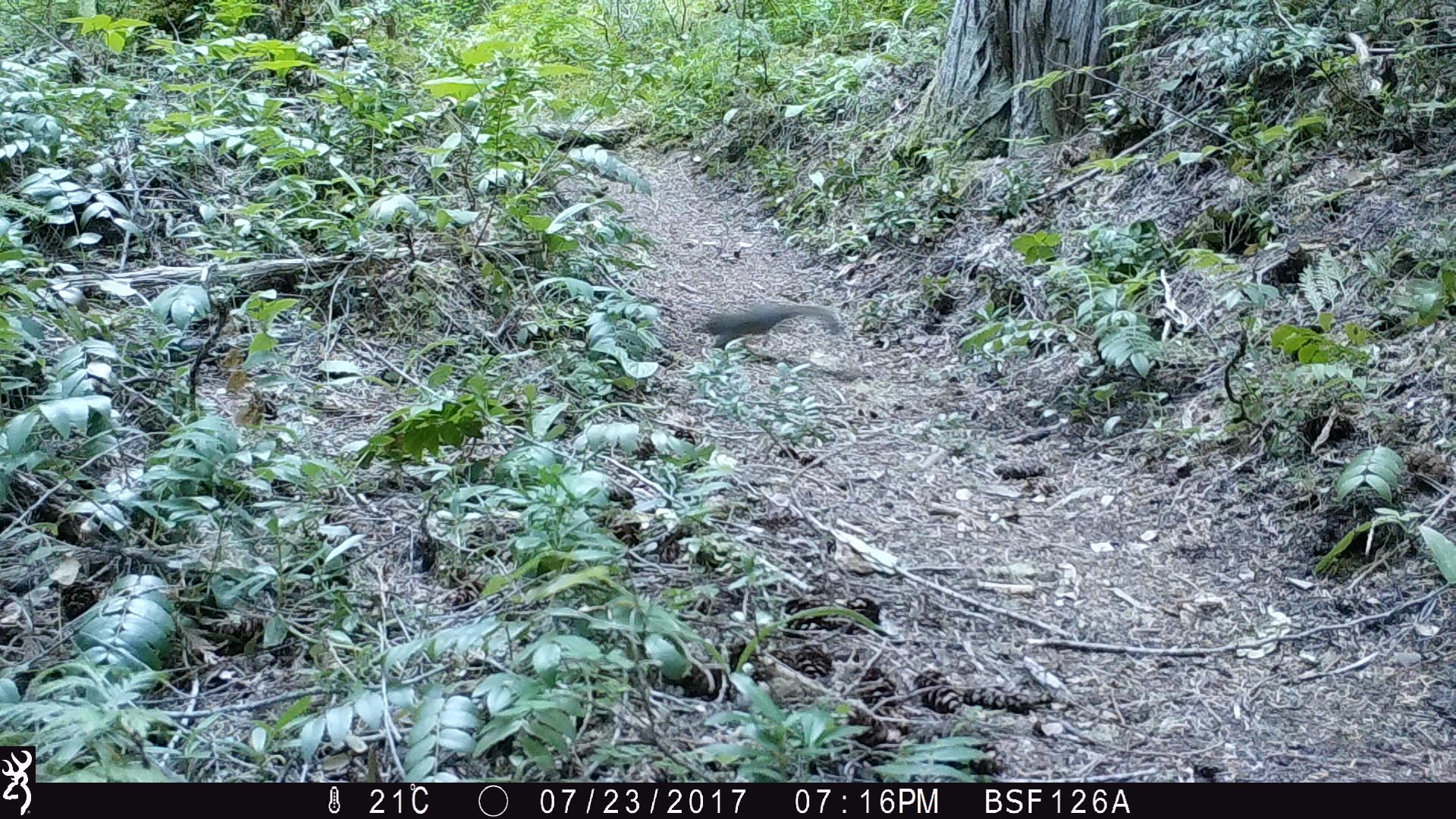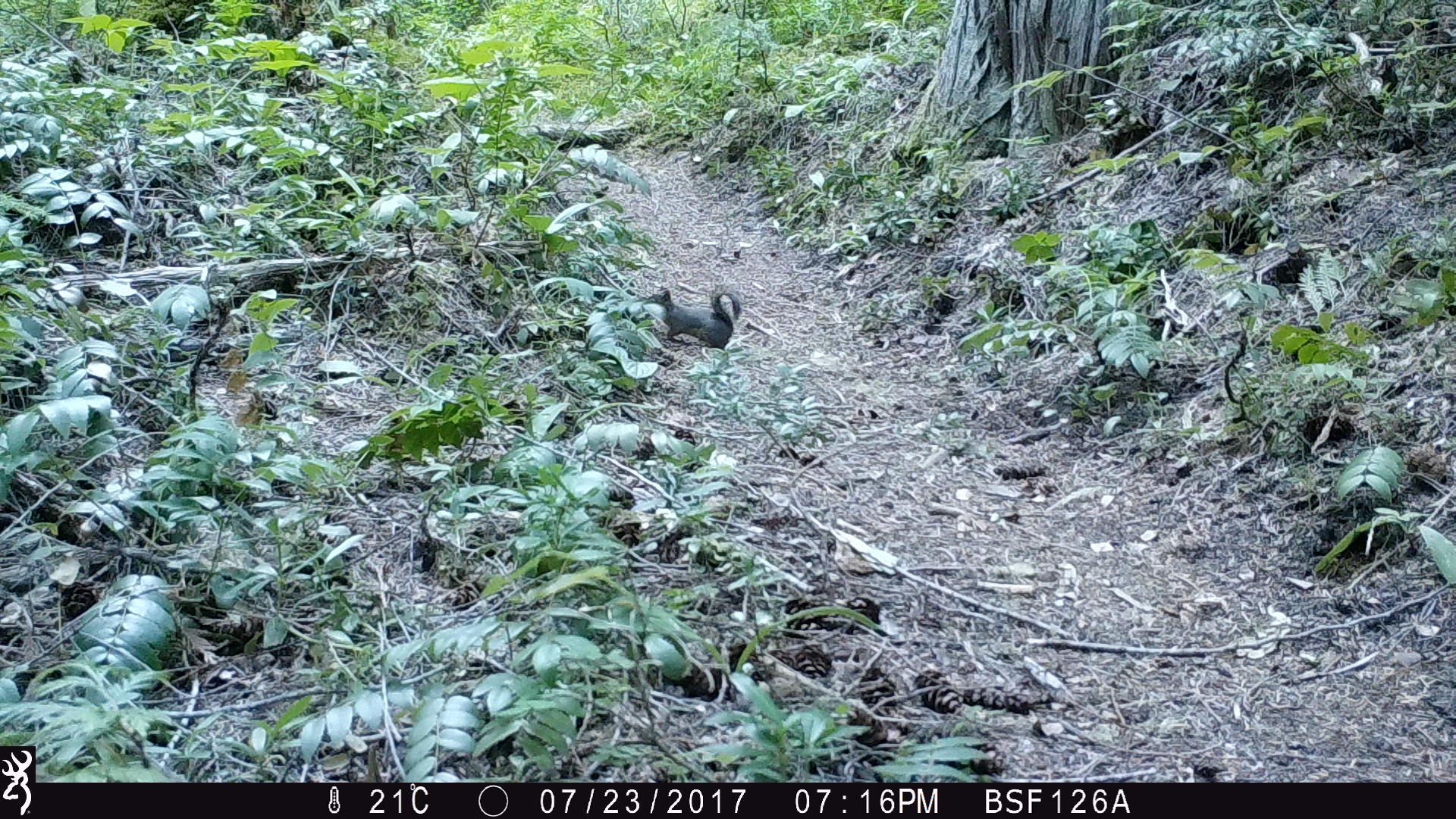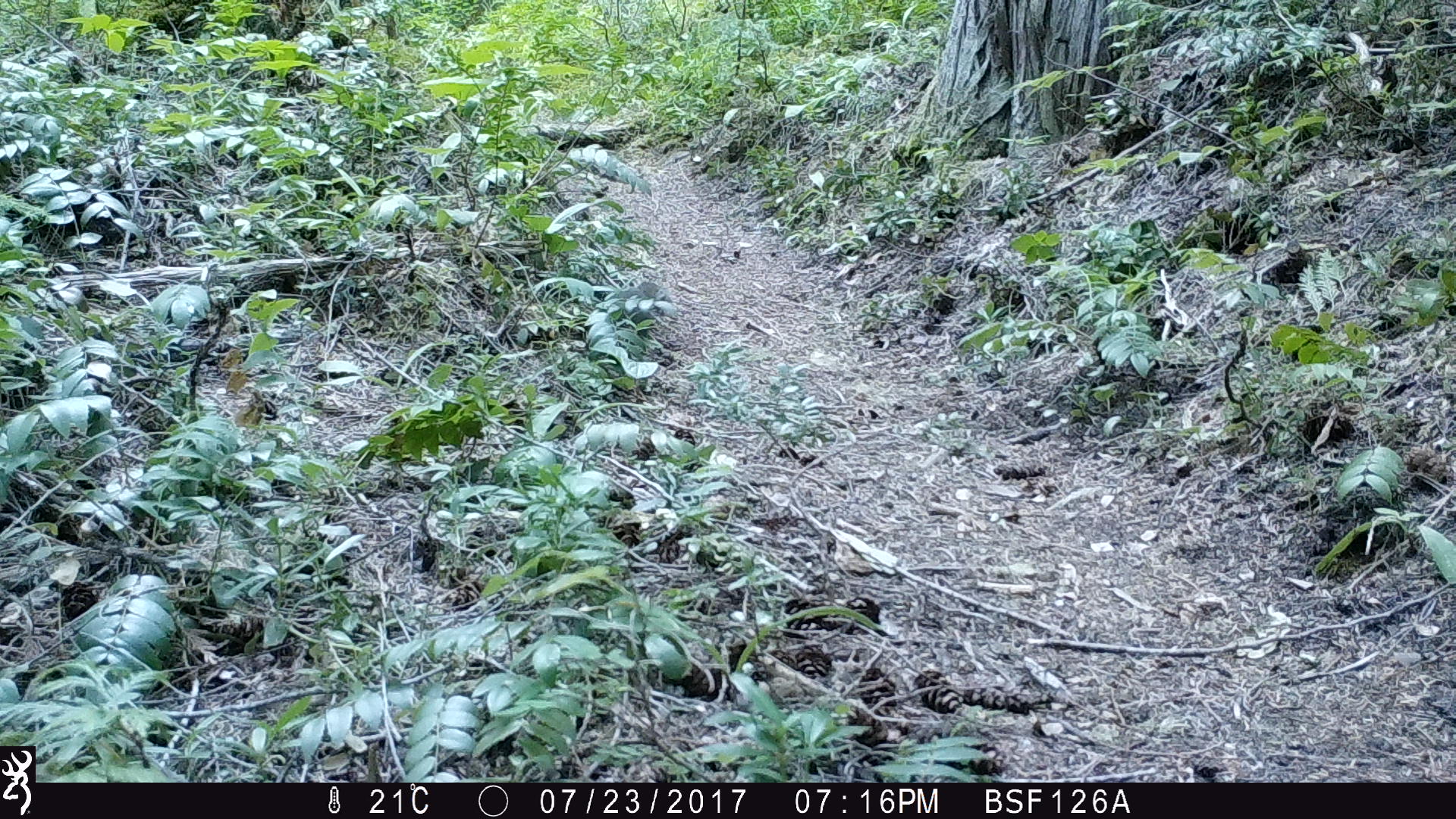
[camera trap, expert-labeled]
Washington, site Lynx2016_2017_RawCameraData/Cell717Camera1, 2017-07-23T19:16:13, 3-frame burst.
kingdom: Animalia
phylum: Chordata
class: Mammalia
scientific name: Mammalia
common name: small mammal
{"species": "small mammal (Mammalia)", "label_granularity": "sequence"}